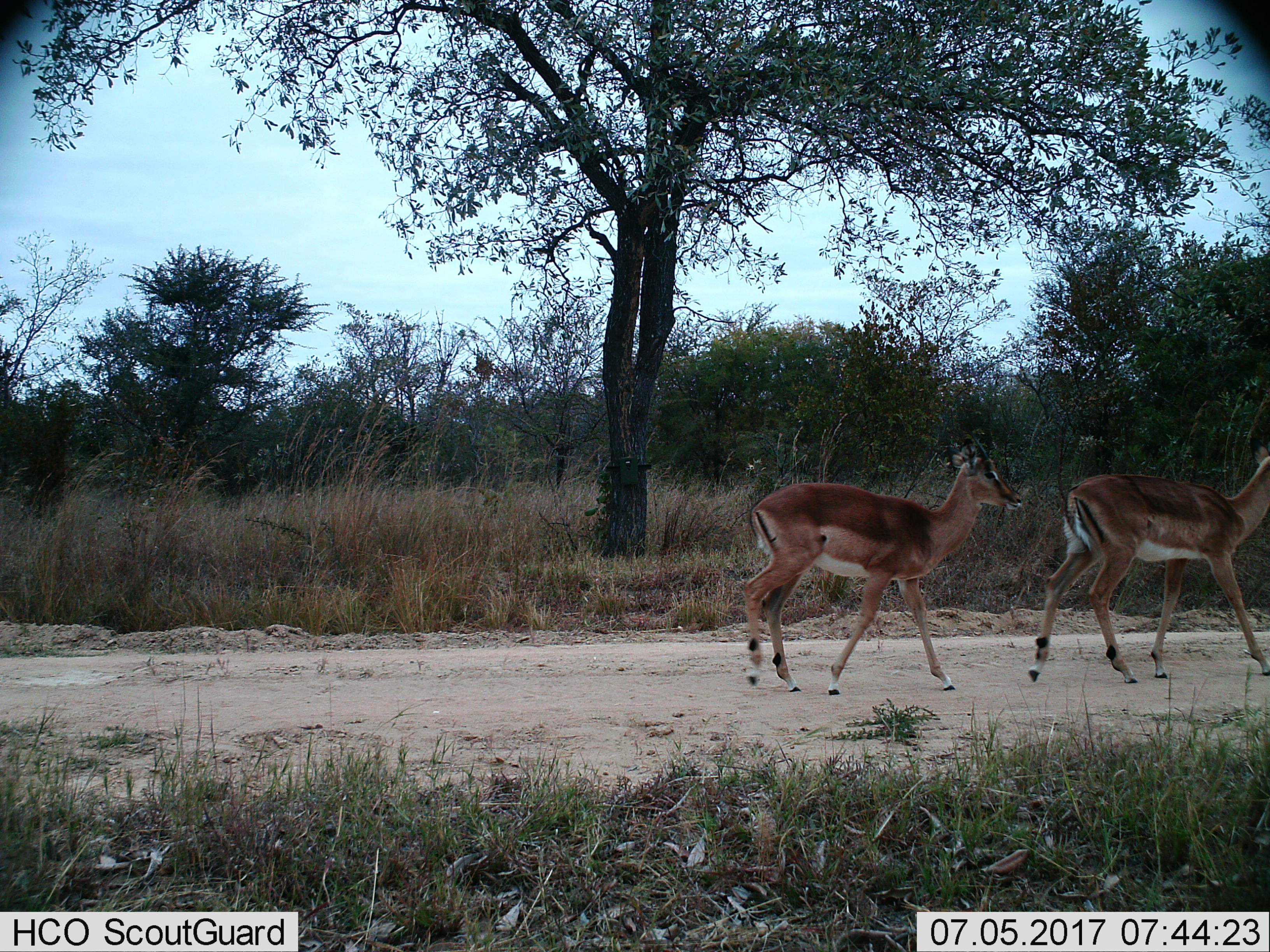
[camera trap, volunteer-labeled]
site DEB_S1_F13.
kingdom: Animalia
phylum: Chordata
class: Mammalia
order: Artiodactyla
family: Bovidae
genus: Aepyceros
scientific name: Aepyceros melampus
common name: impala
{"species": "impala (Aepyceros melampus)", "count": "2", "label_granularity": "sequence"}